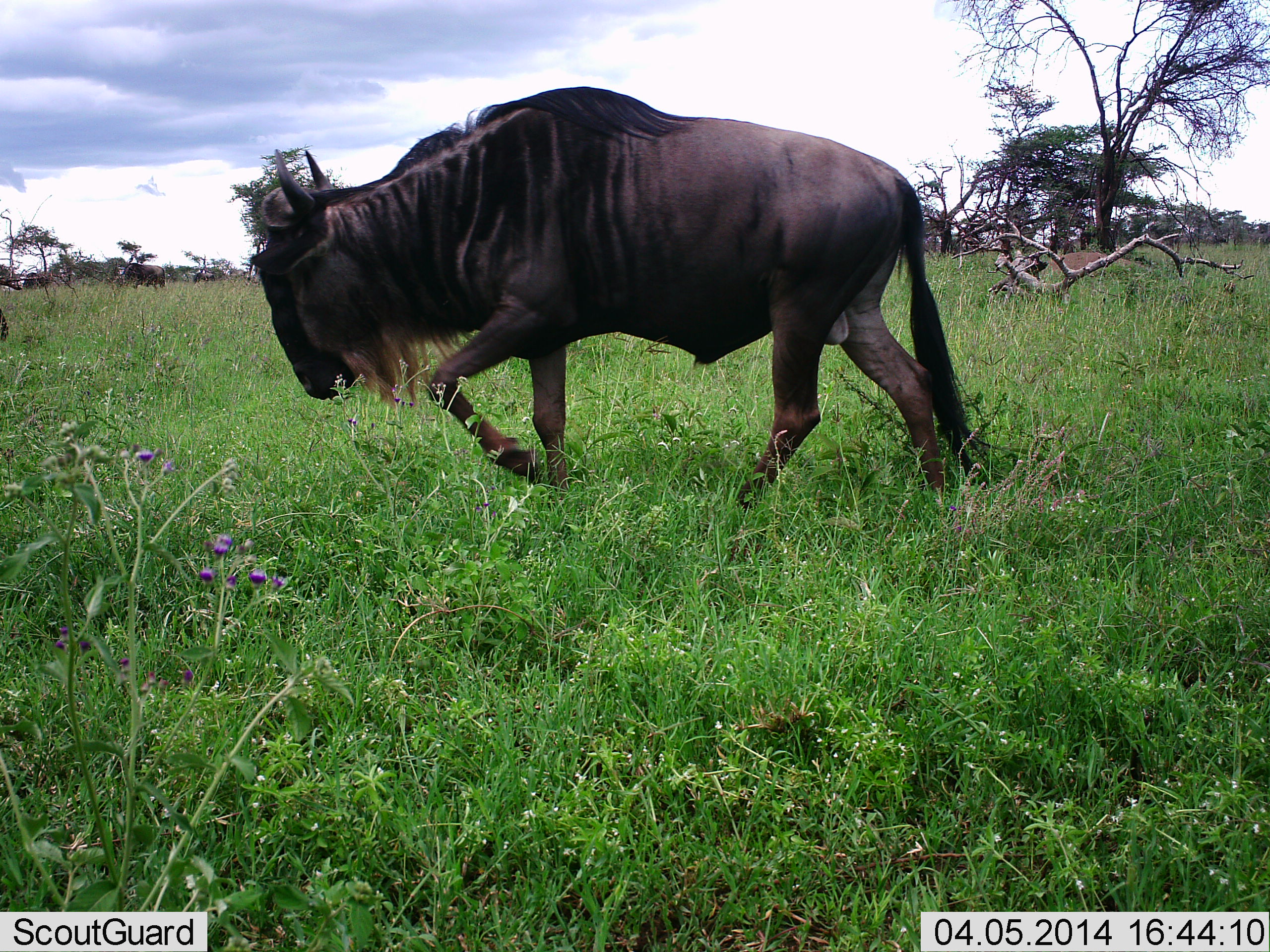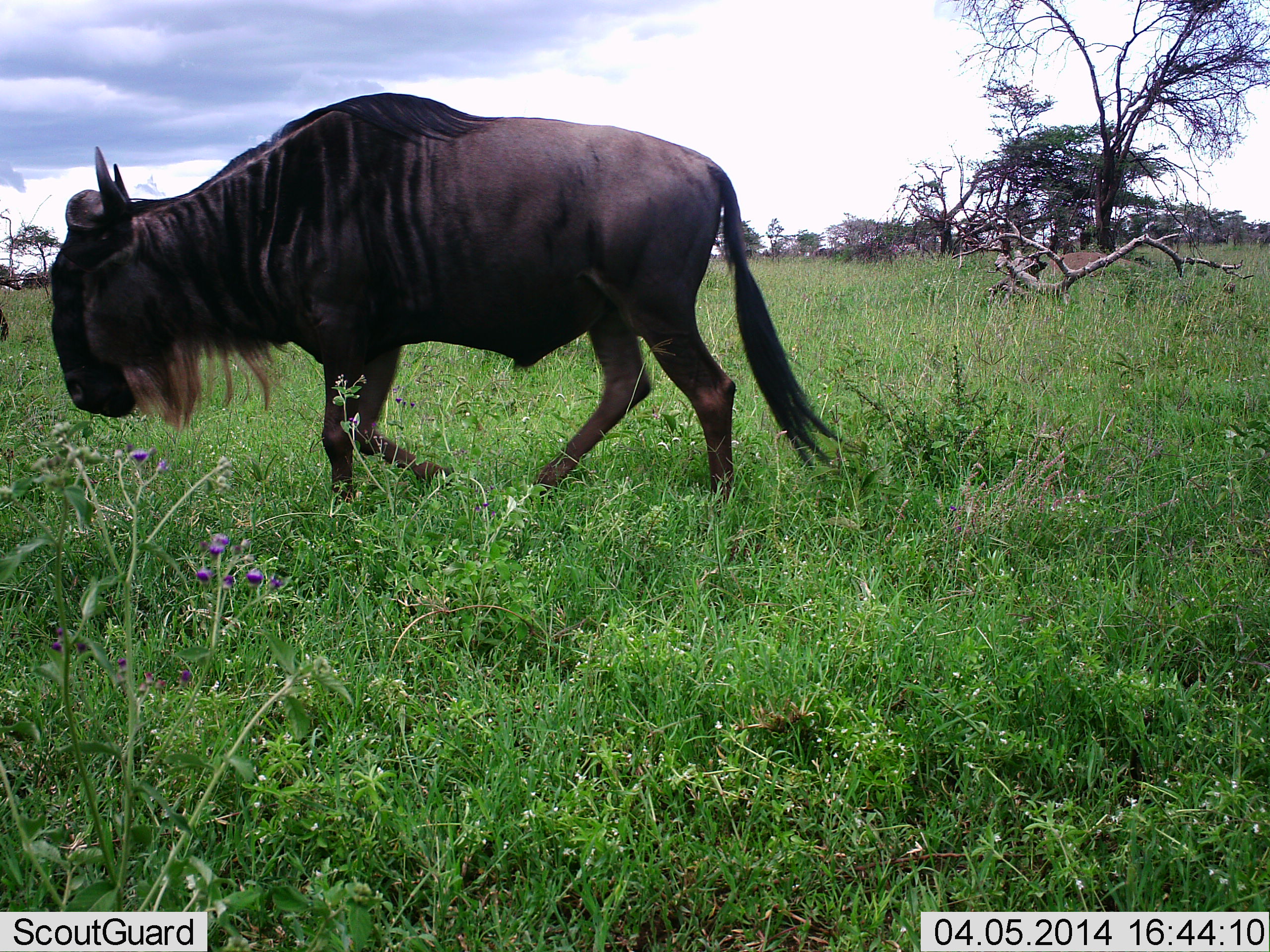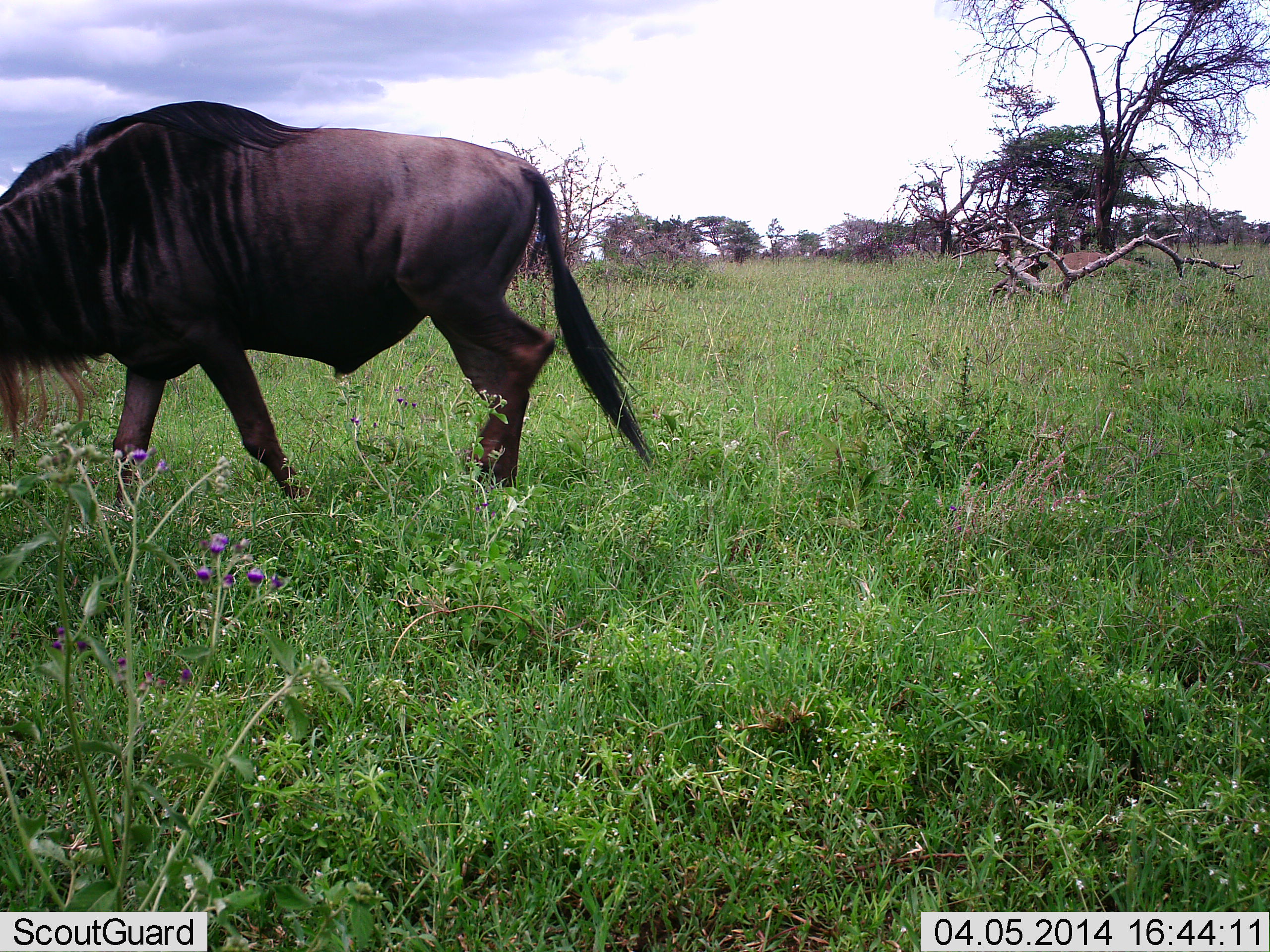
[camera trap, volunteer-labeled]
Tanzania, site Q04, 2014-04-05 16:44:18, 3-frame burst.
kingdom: Animalia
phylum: Chordata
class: Mammalia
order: Artiodactyla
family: Bovidae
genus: Connochaetes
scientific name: Connochaetes taurinus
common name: blue wildebeest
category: wildebeest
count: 1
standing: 10%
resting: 0%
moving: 90%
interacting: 0%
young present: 0%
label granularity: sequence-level